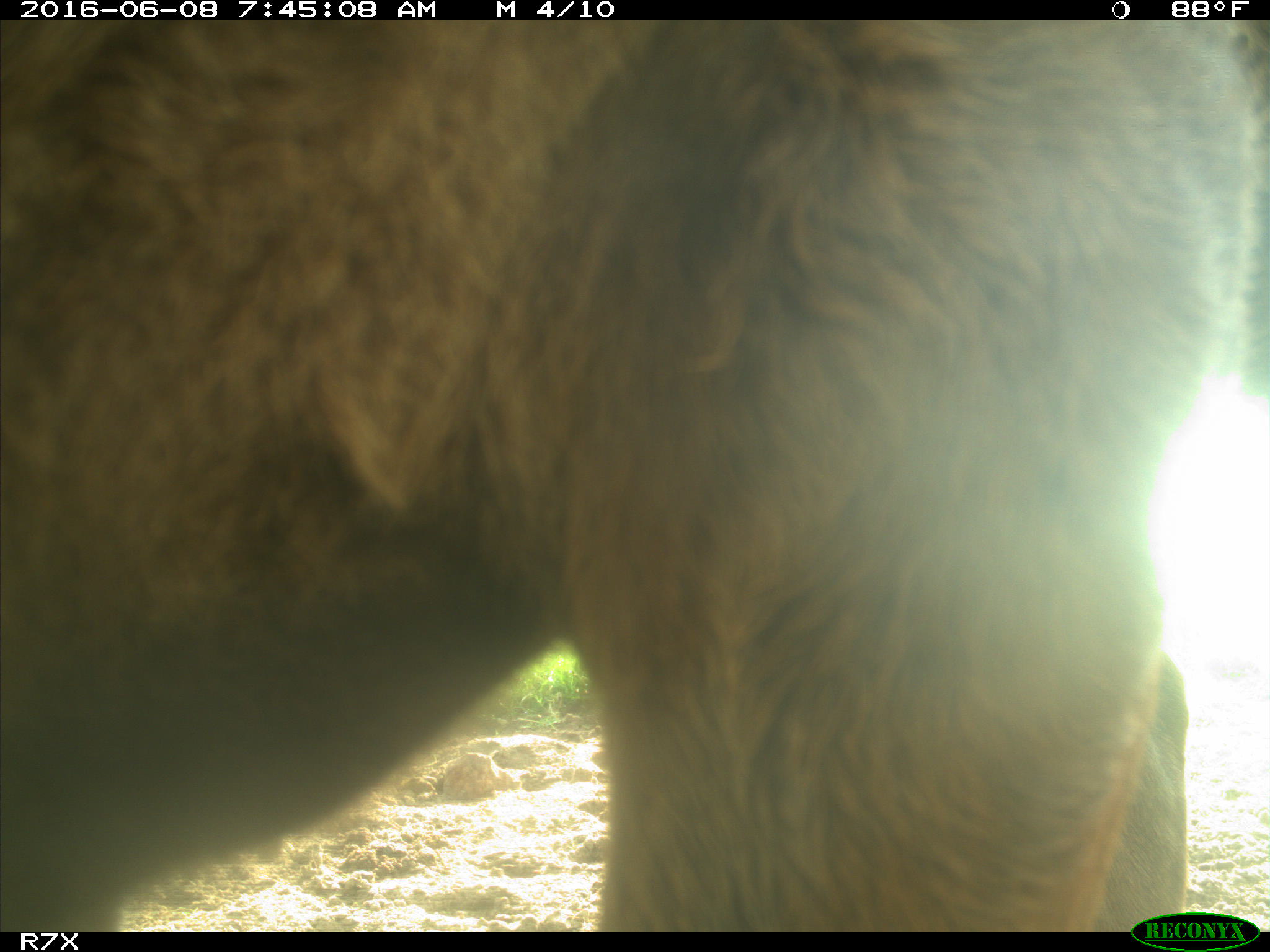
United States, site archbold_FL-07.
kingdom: Animalia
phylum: Chordata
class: Mammalia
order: Artiodactyla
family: Bovidae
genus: Bos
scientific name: Bos taurus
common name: domestic cow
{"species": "Bos taurus (domestic cow)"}